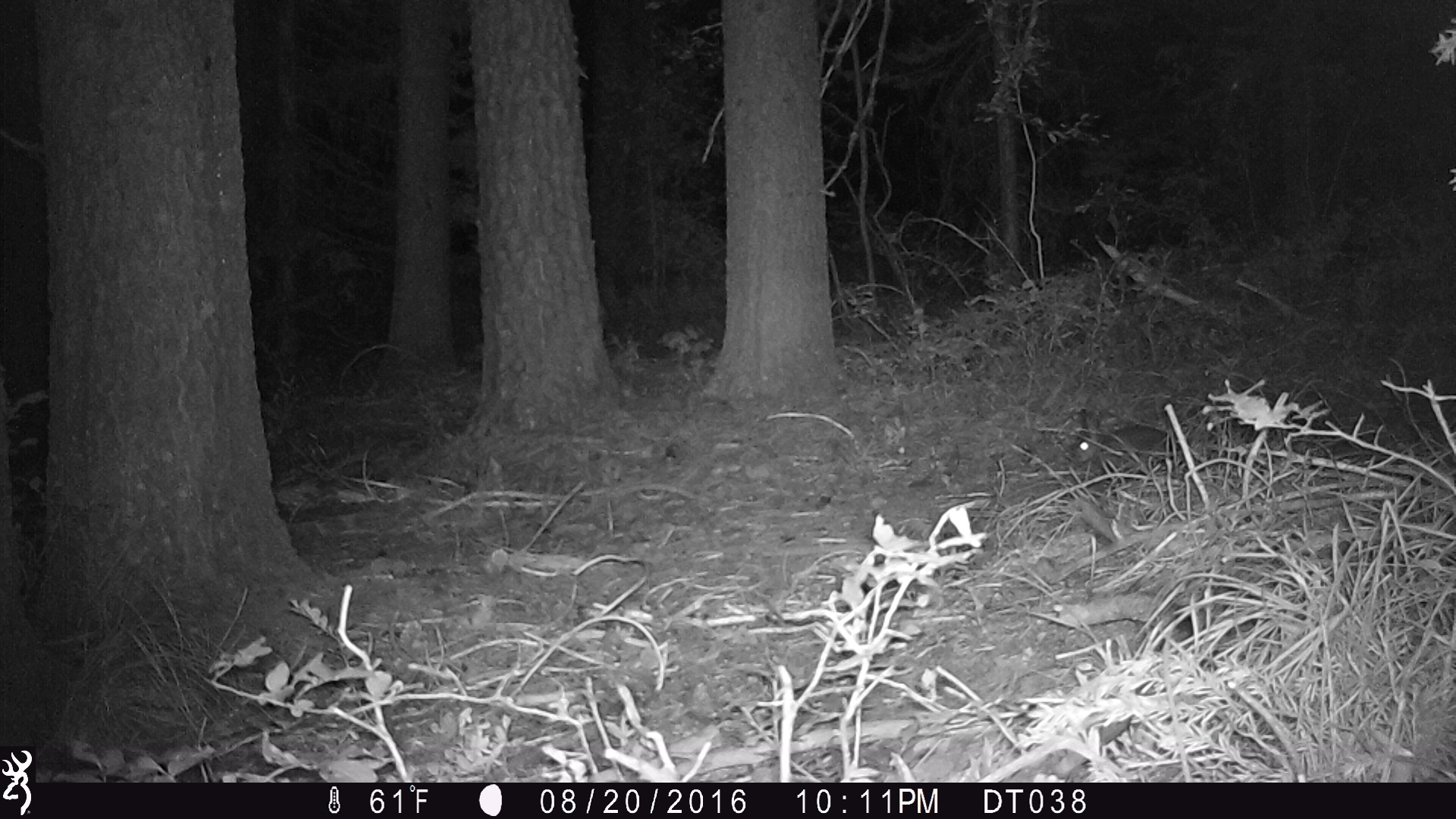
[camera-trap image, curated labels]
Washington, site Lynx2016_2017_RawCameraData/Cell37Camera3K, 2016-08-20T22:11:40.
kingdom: Animalia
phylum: Chordata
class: Mammalia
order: Lagomorpha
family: Leporidae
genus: Lepus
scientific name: Lepus americanus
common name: snowshoe hare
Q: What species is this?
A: Lepus americanus (snowshoe hare).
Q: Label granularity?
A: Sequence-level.